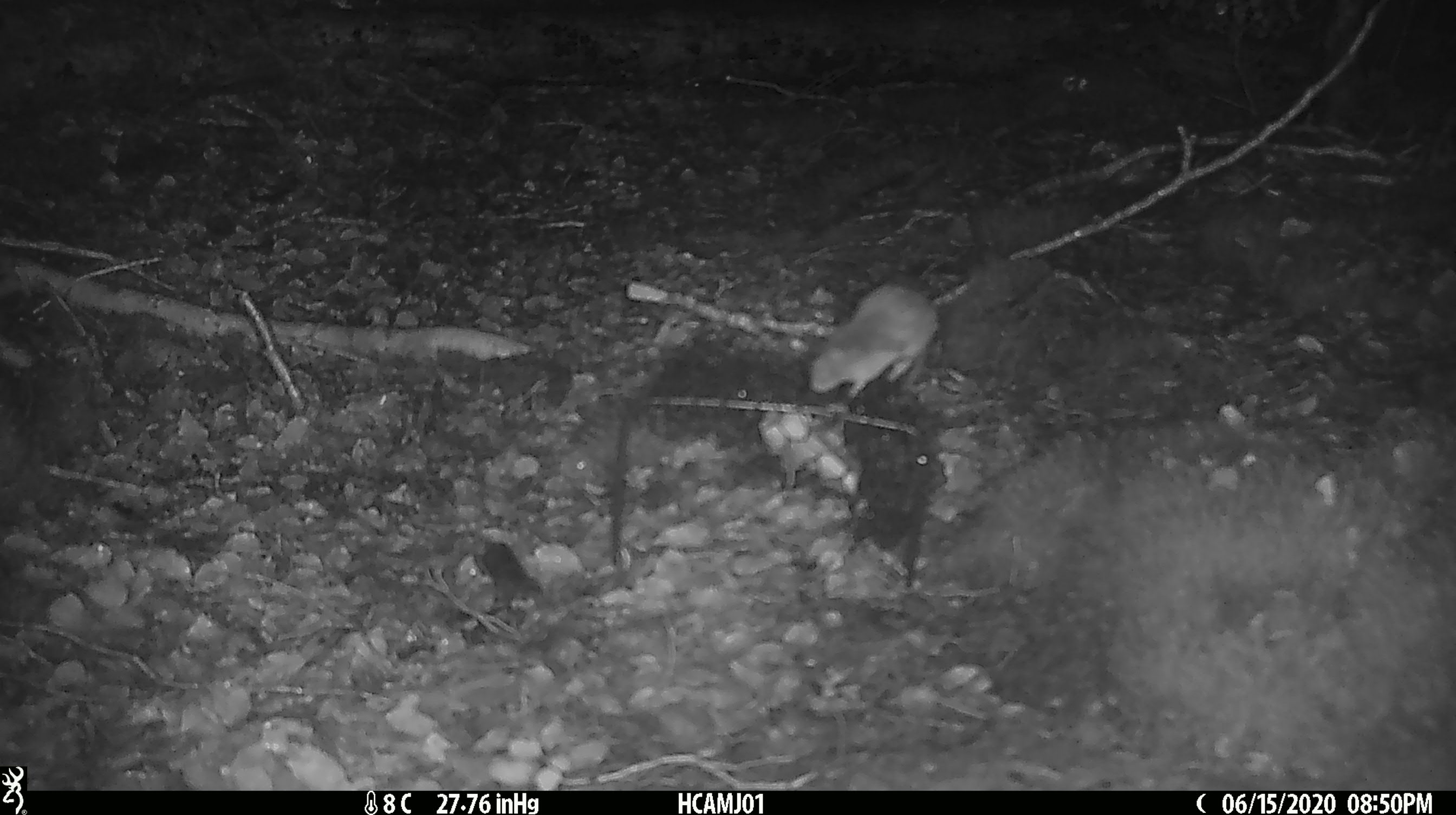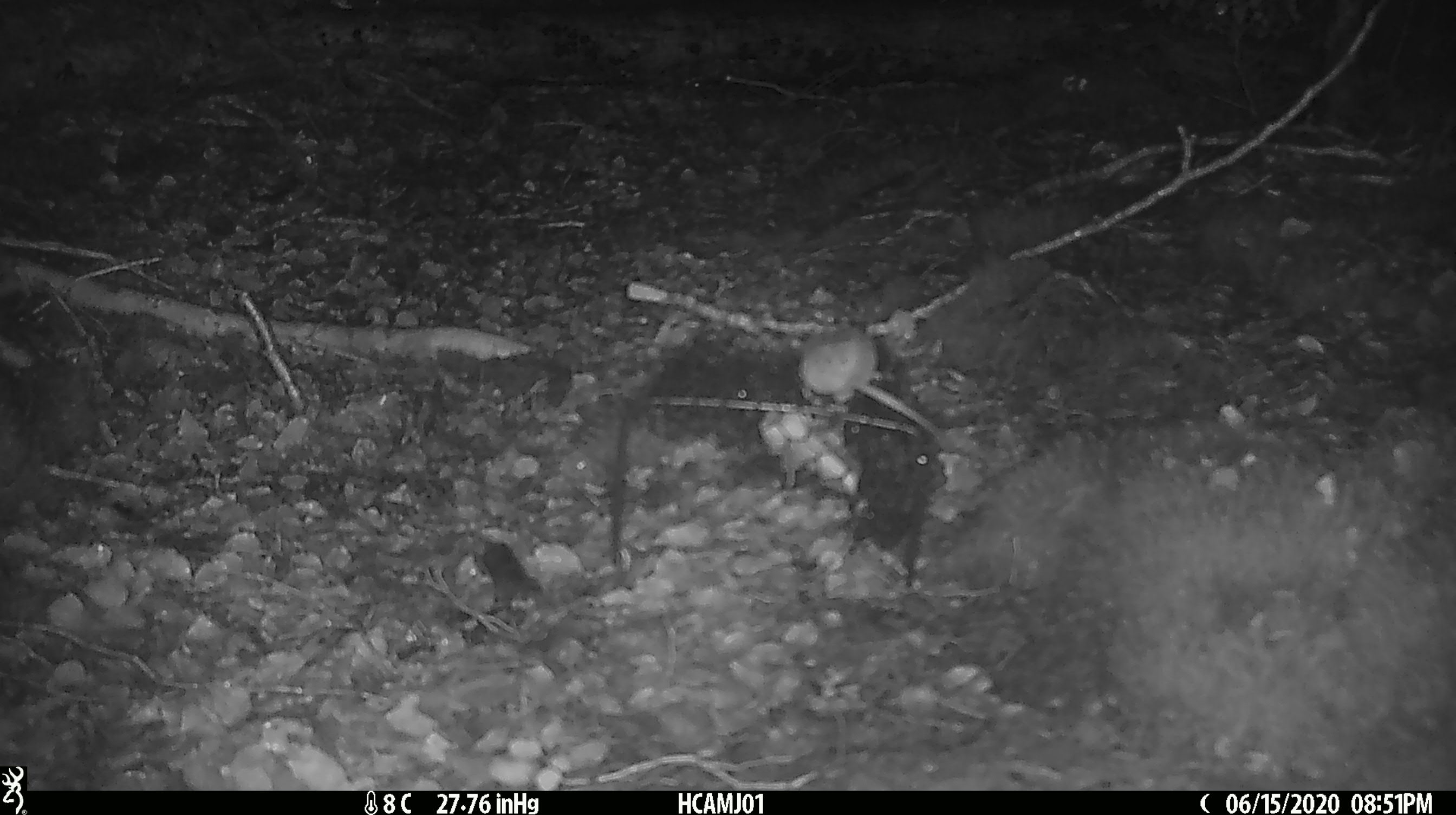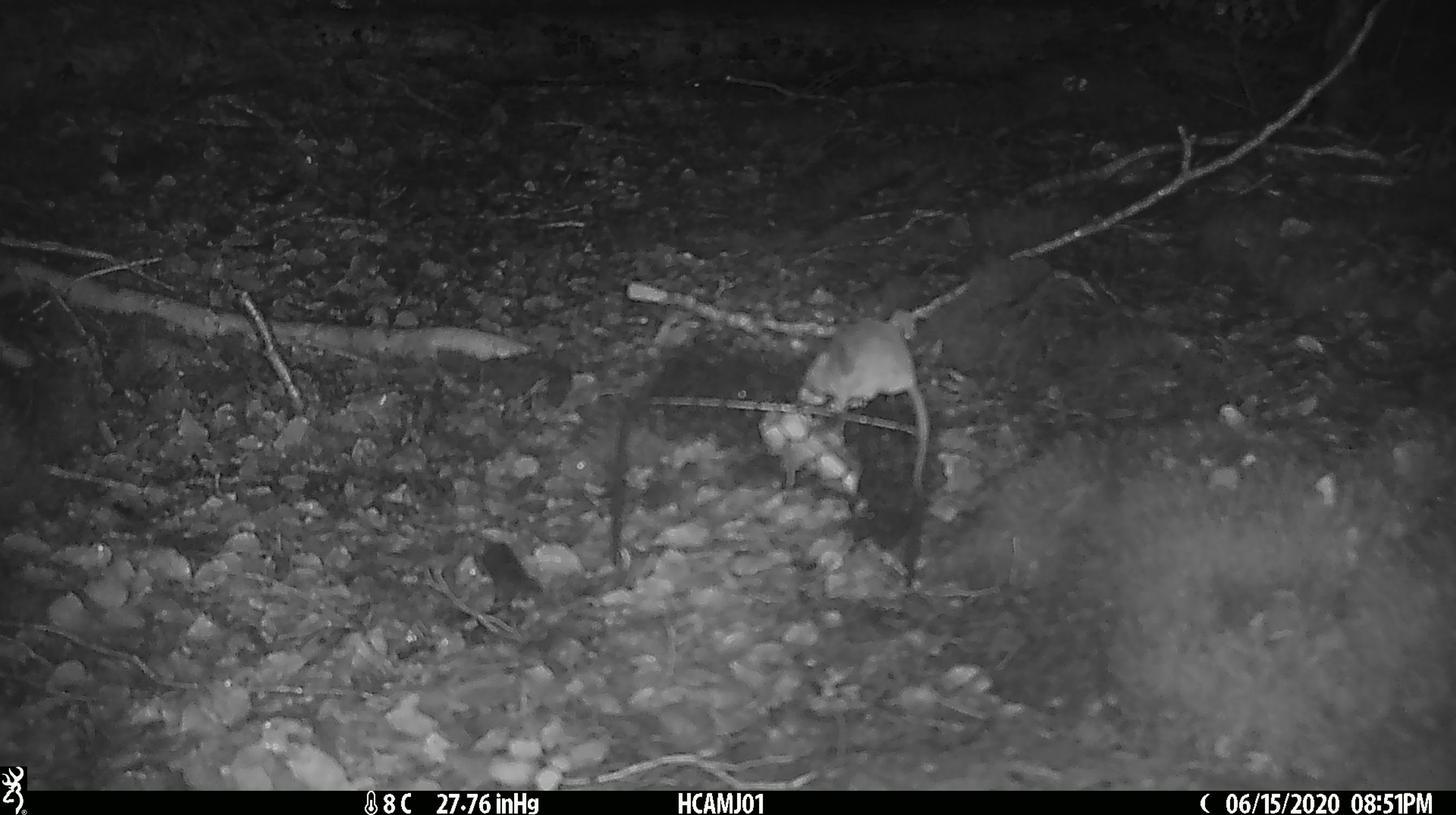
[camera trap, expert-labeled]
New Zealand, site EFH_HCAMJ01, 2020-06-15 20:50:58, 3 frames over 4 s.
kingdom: Animalia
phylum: Chordata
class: Mammalia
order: Rodentia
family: Muridae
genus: Mus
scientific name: Mus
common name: mouse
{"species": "mouse (Mus)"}